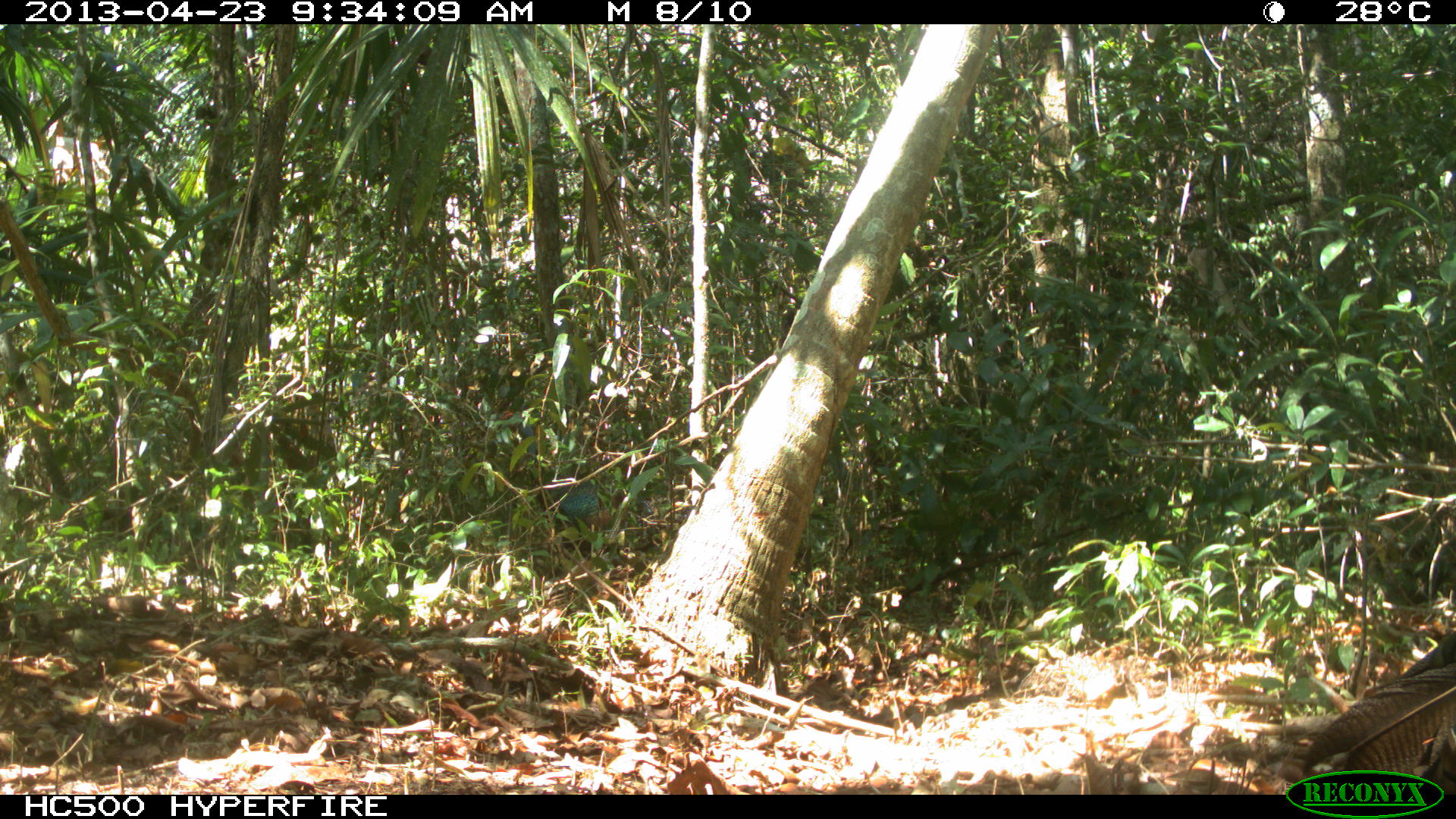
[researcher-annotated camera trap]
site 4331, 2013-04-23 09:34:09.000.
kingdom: Animalia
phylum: Chordata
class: Aves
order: Galliformes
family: Phasianidae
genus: Meleagris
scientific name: Meleagris ocellata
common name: ocellated turkey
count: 2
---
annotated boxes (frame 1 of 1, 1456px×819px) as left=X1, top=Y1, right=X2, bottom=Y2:
meleagris ocellata: left=497, top=409, right=689, bottom=541